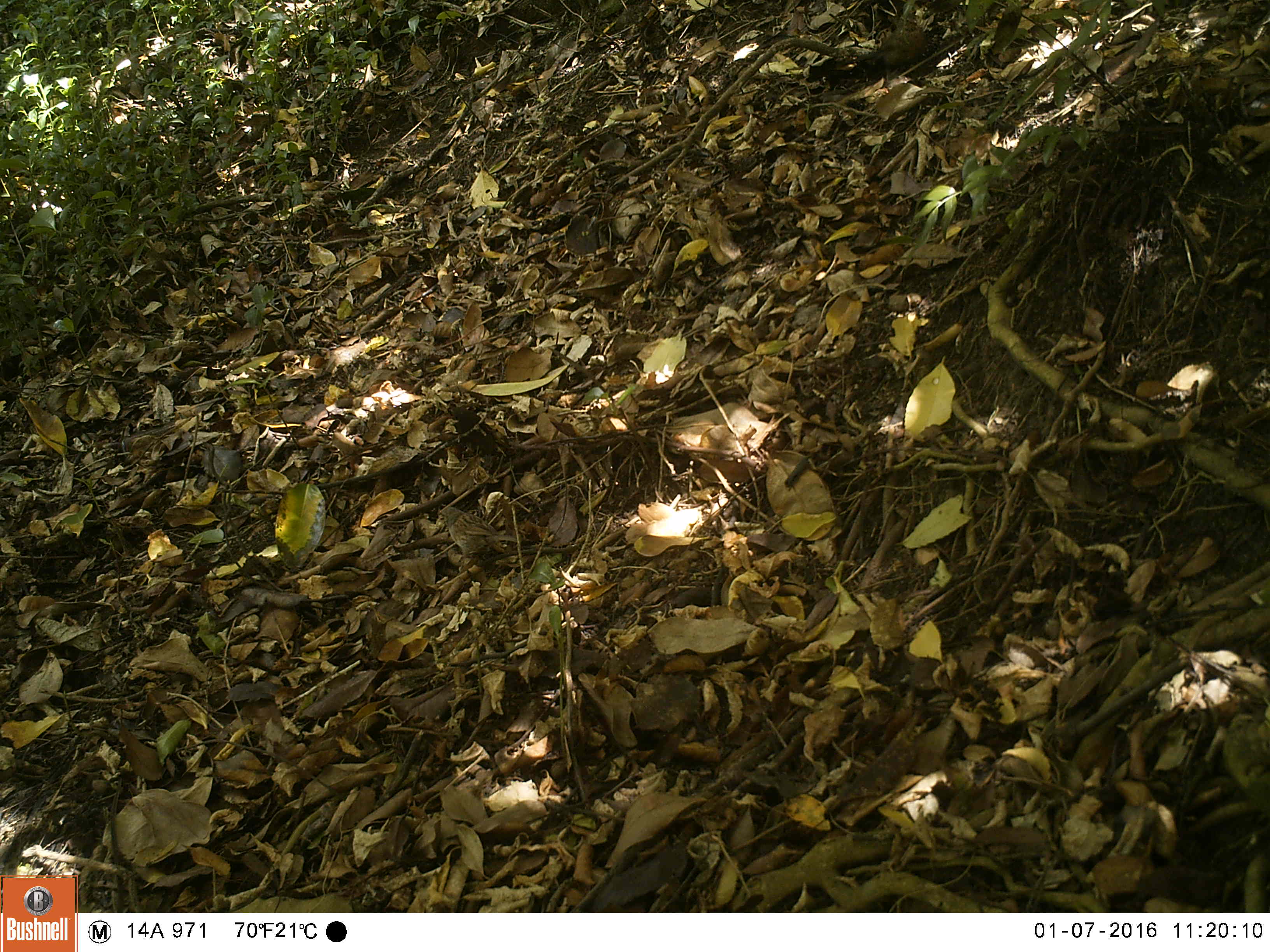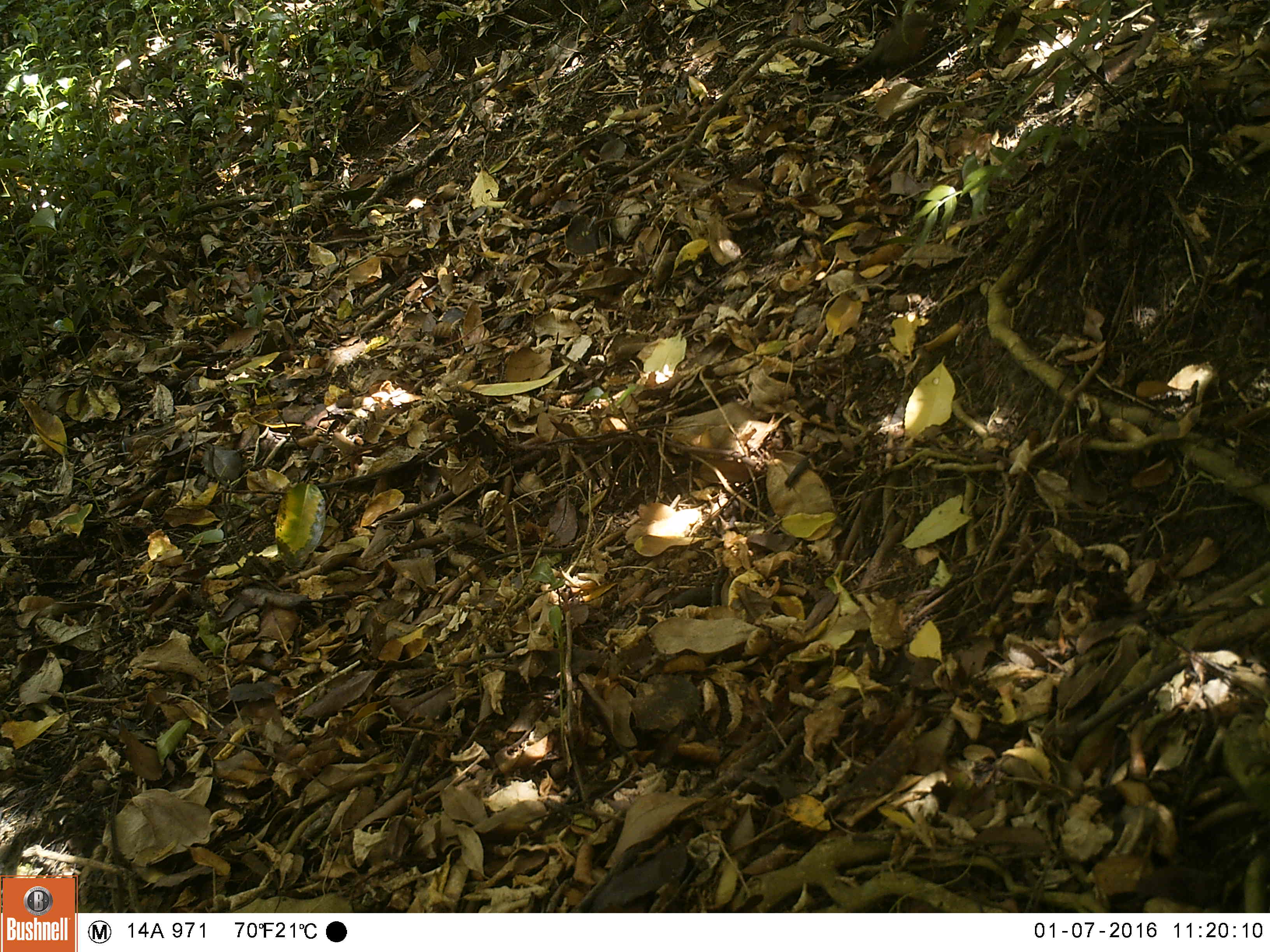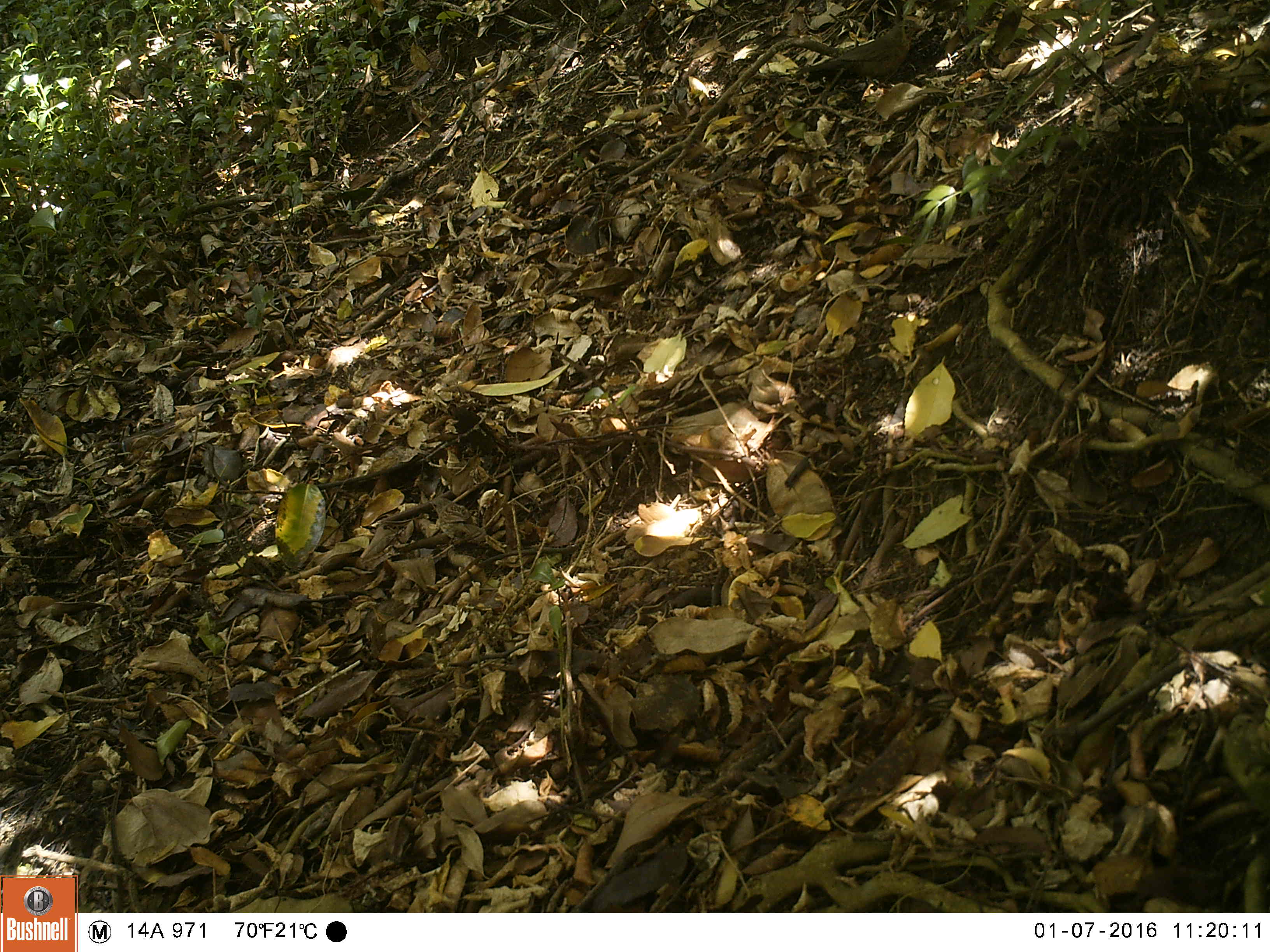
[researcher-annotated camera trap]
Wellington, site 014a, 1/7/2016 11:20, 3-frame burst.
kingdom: Animalia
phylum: Chordata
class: Aves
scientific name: Aves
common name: bird